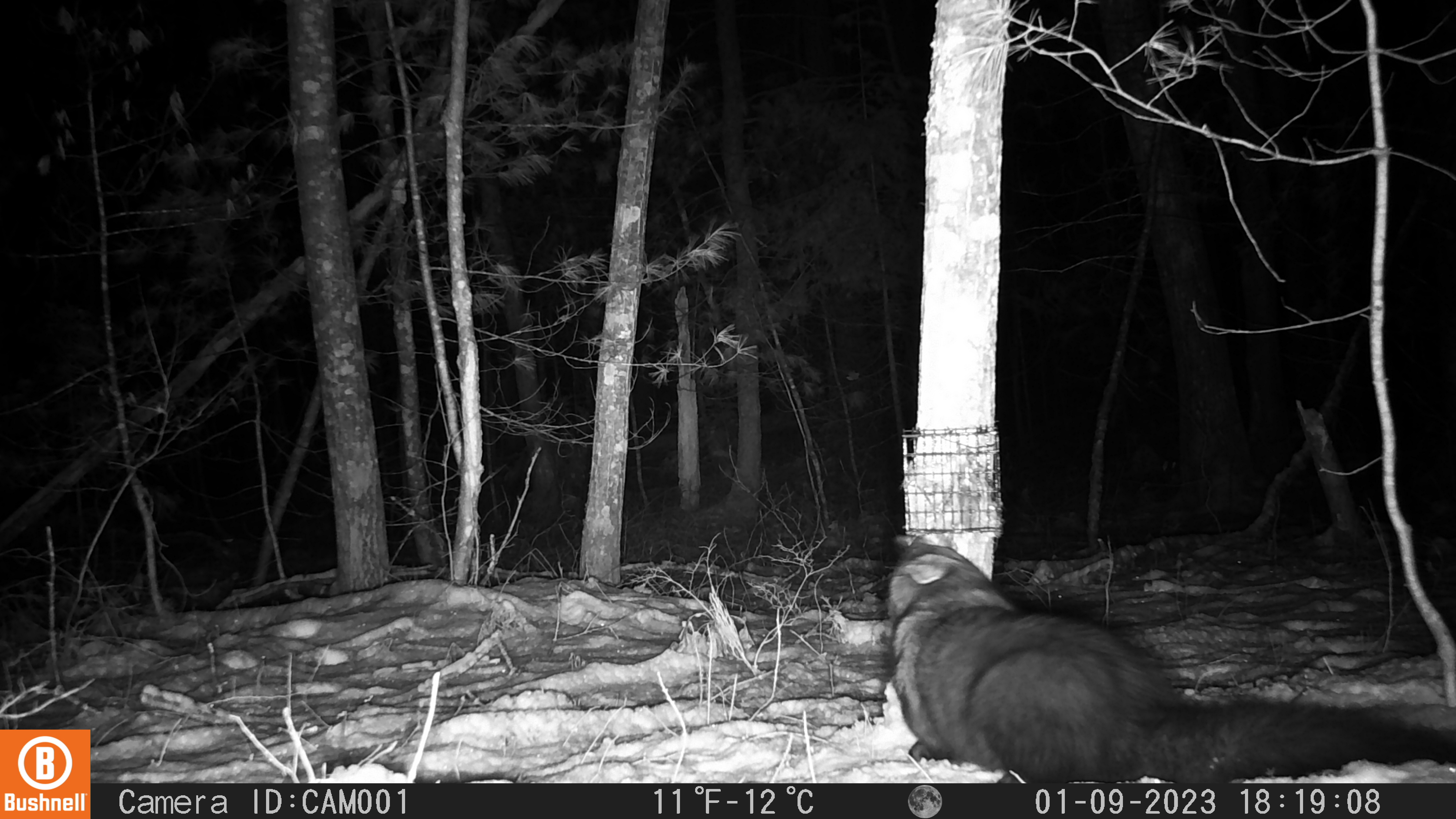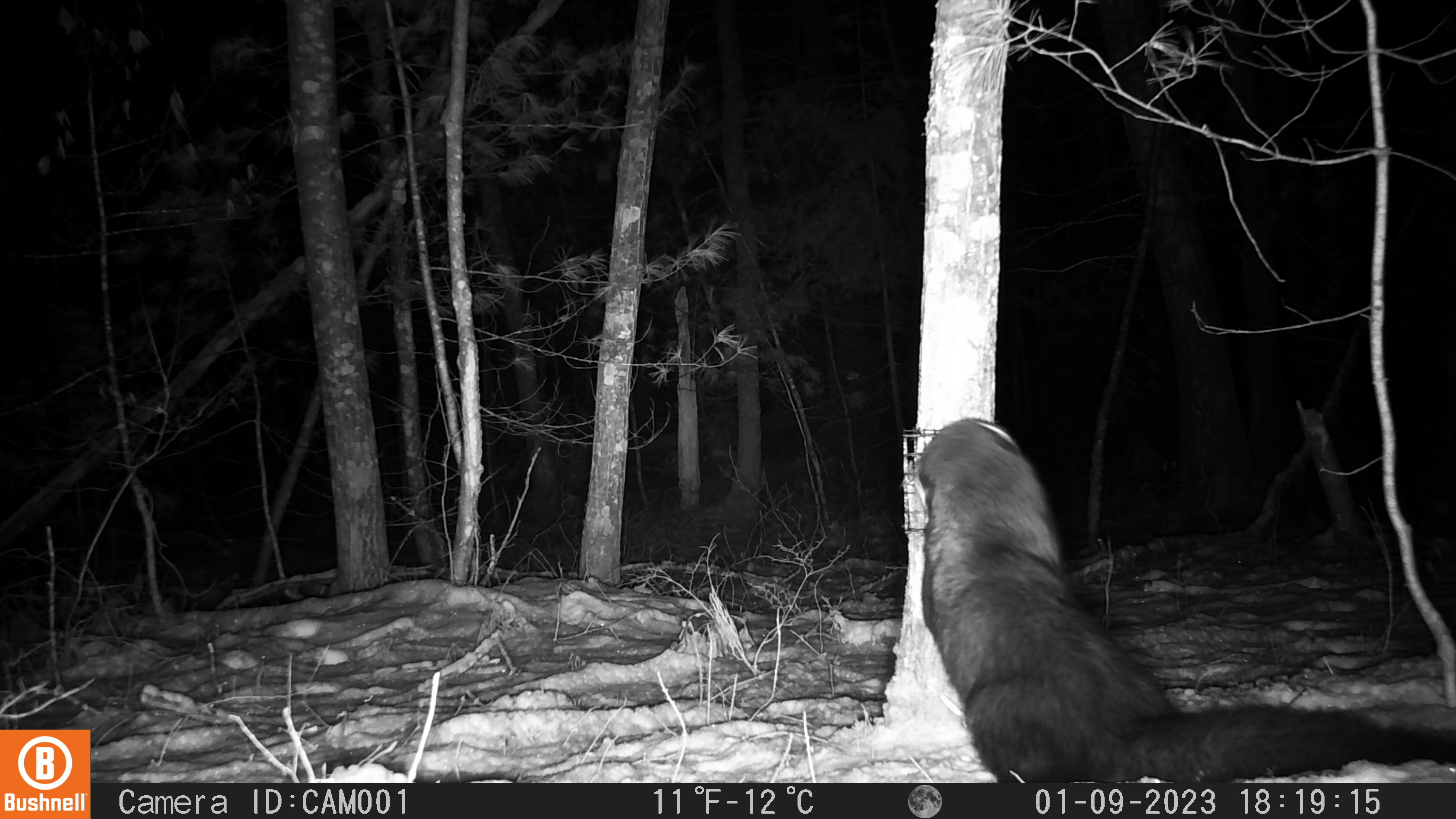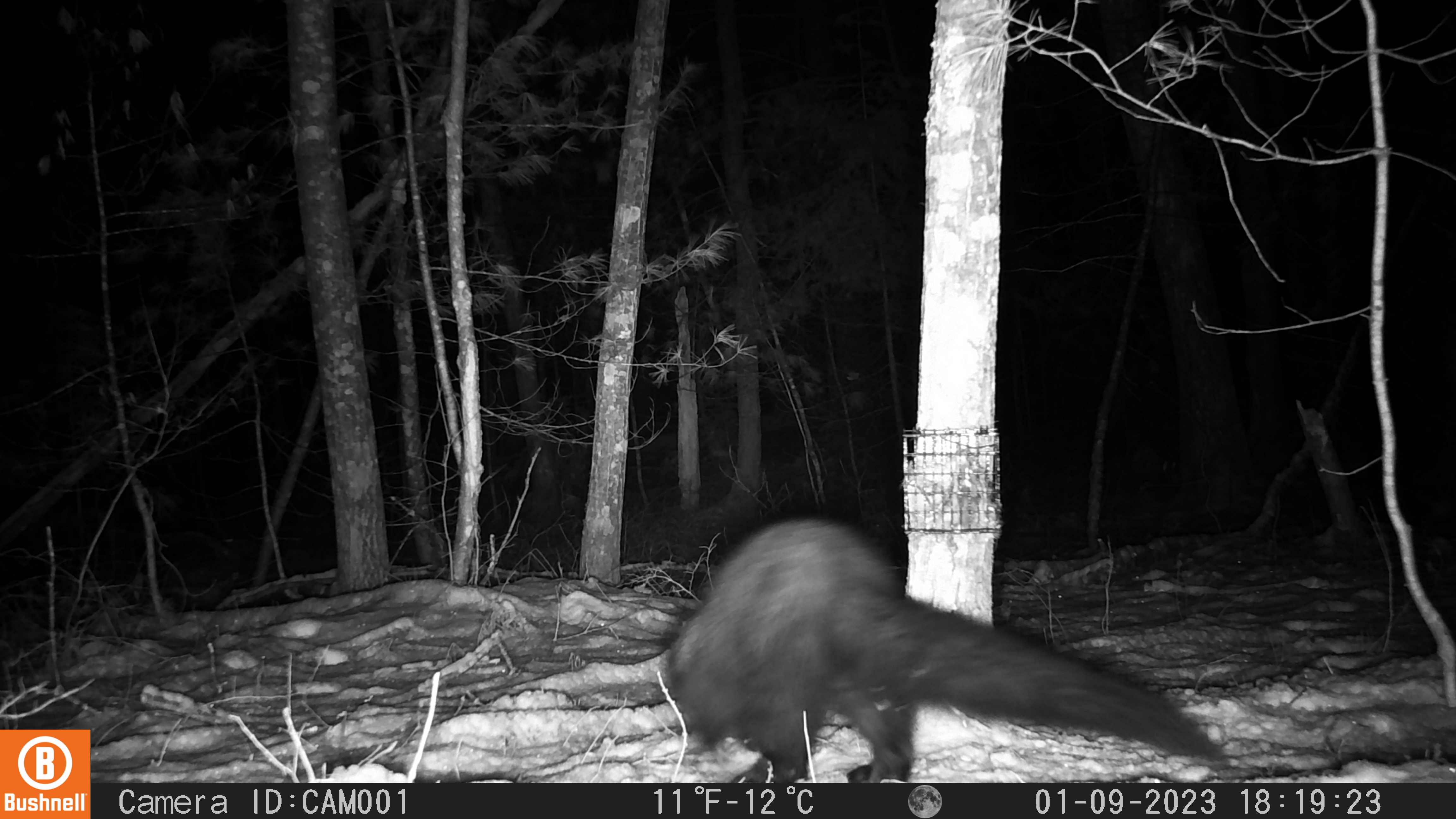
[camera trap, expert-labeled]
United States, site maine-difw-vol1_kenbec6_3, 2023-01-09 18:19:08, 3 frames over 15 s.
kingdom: Animalia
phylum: Chordata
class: Mammalia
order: Carnivora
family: Mustelidae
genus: Pekania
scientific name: Pekania pennanti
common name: fisher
Fisher (Pekania pennanti).